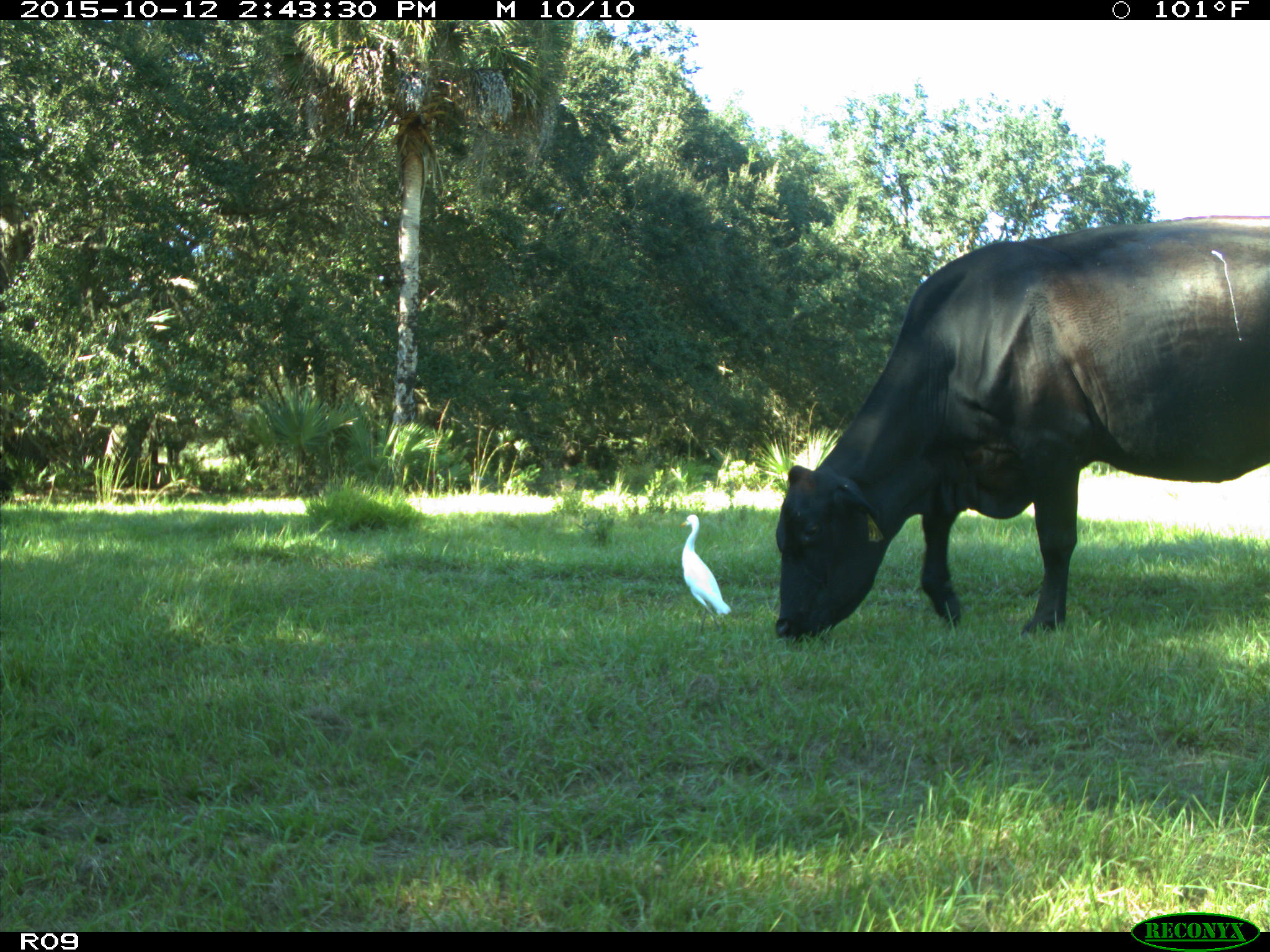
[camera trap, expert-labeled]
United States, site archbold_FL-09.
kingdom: Animalia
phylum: Chordata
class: Mammalia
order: Artiodactyla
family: Bovidae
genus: Bos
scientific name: Bos taurus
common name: domestic cow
Bos taurus (domestic cow).